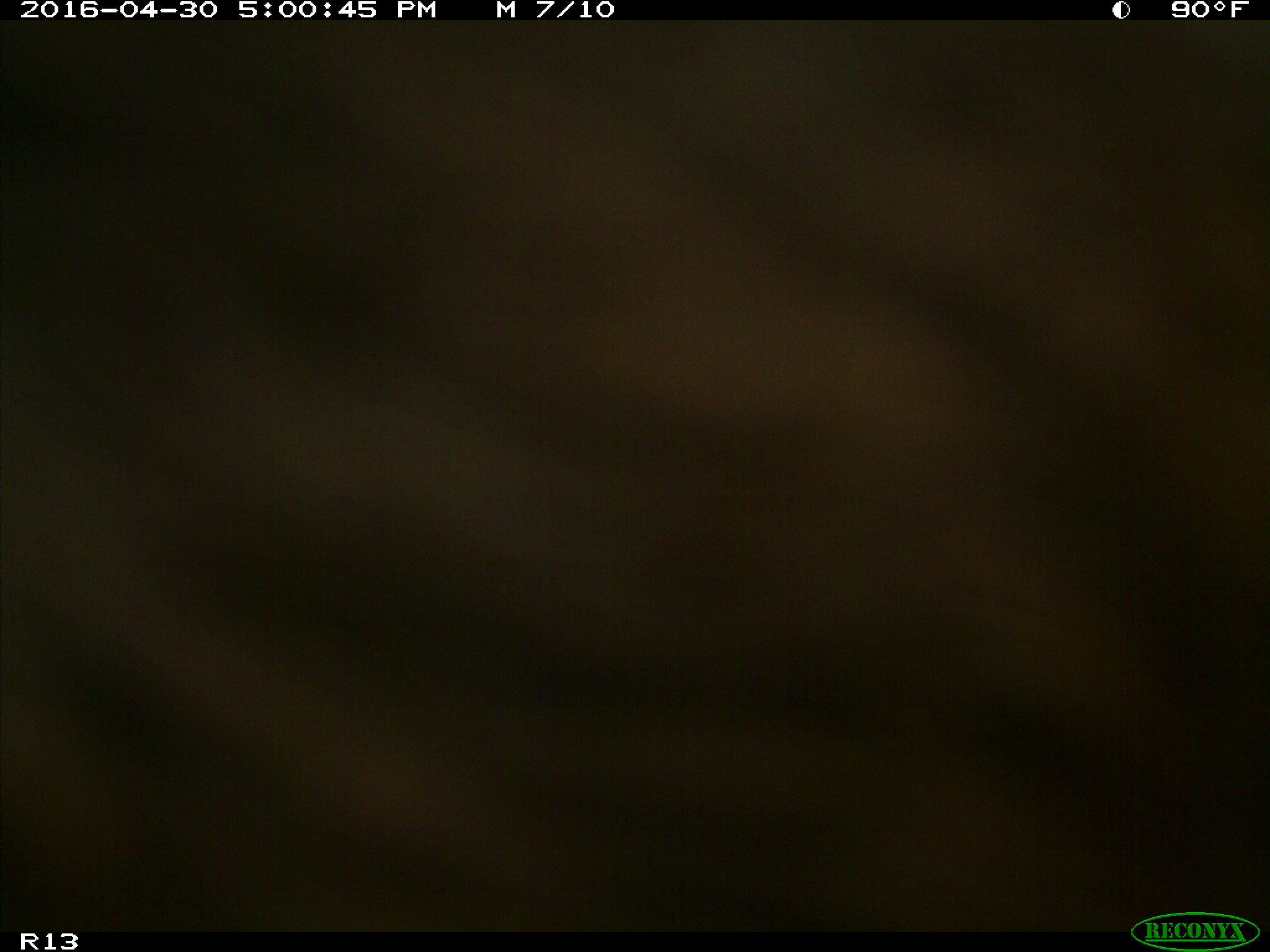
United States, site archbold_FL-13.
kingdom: Animalia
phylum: Chordata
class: Mammalia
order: Artiodactyla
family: Bovidae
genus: Bos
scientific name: Bos taurus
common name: domestic cow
Bos taurus (domestic cow).